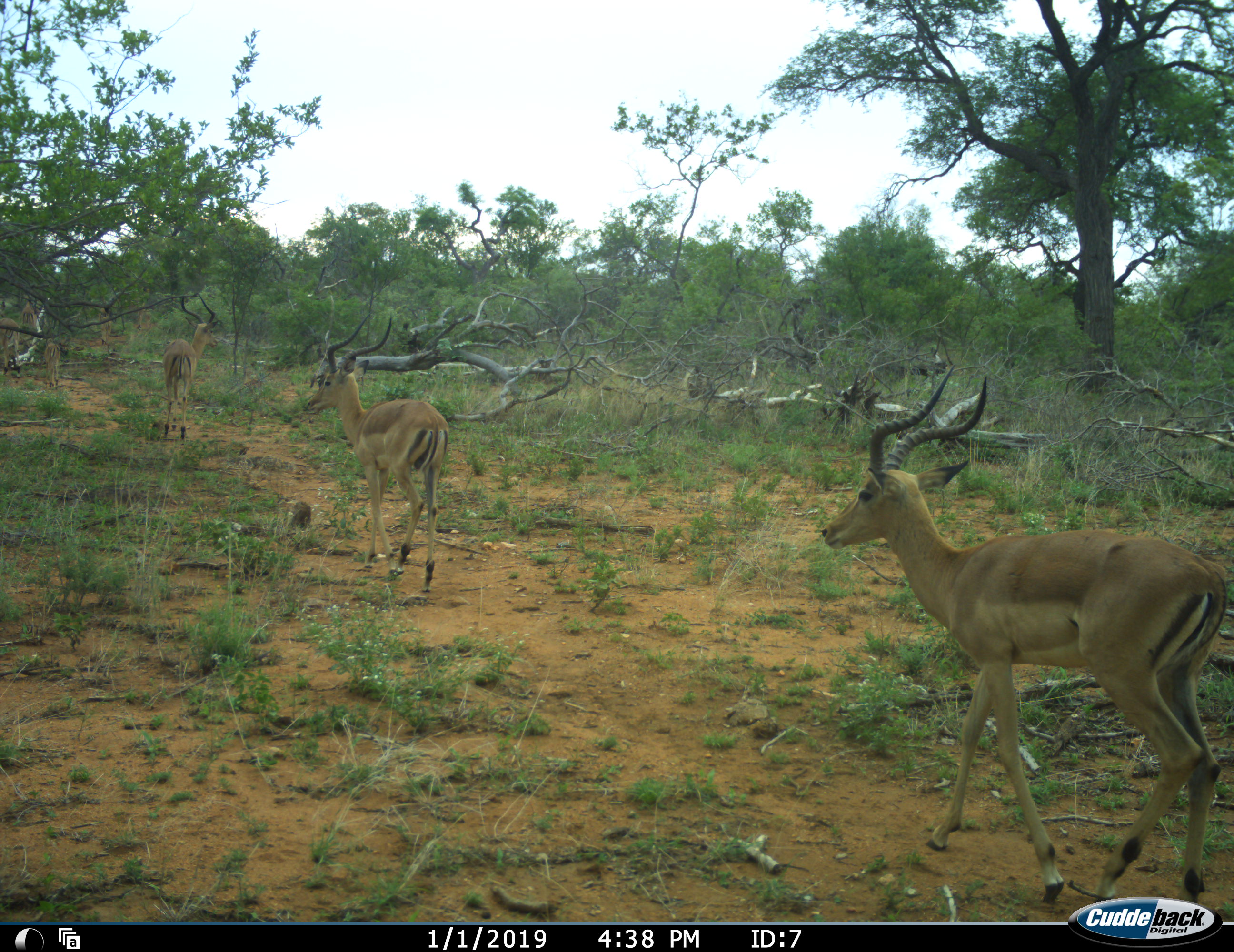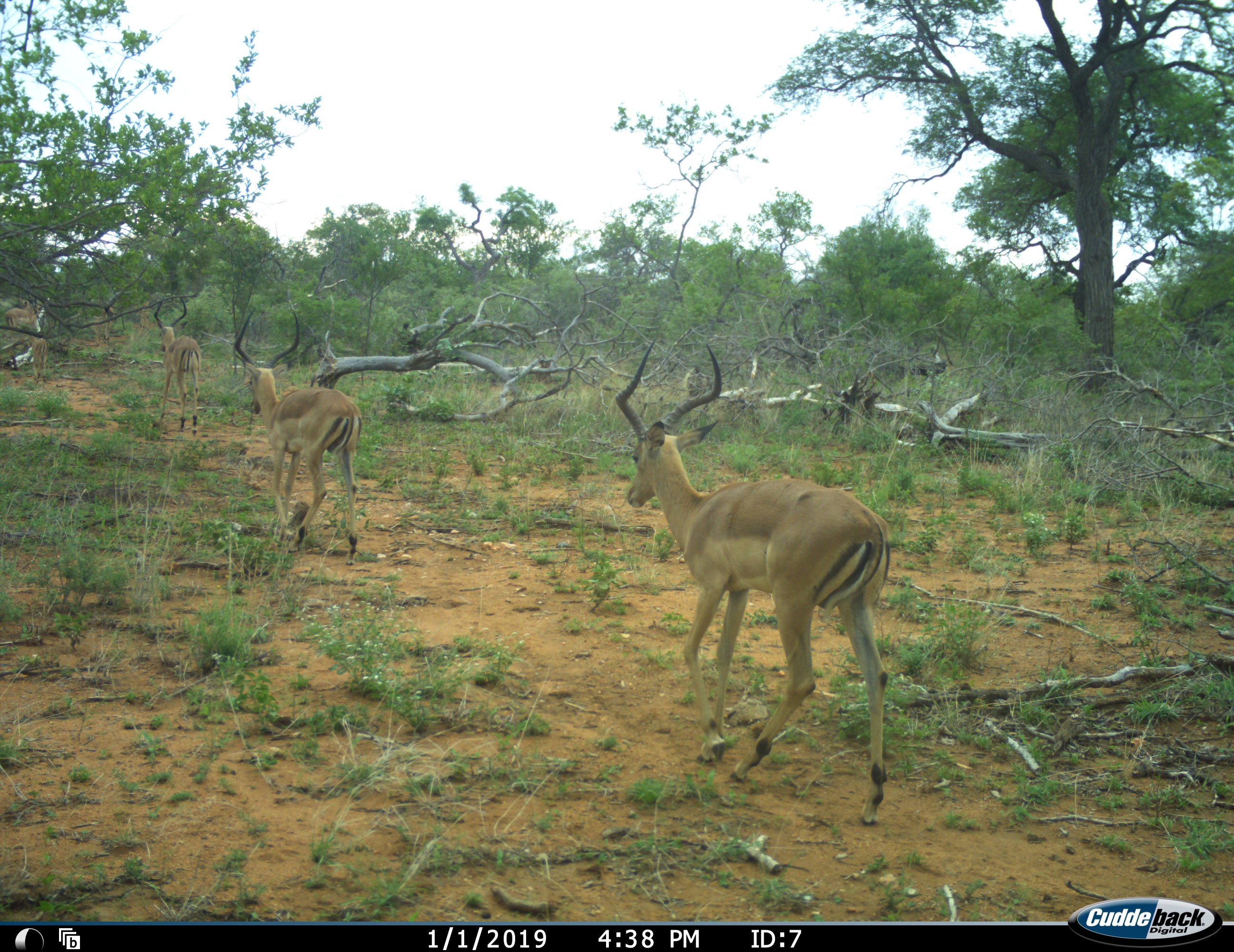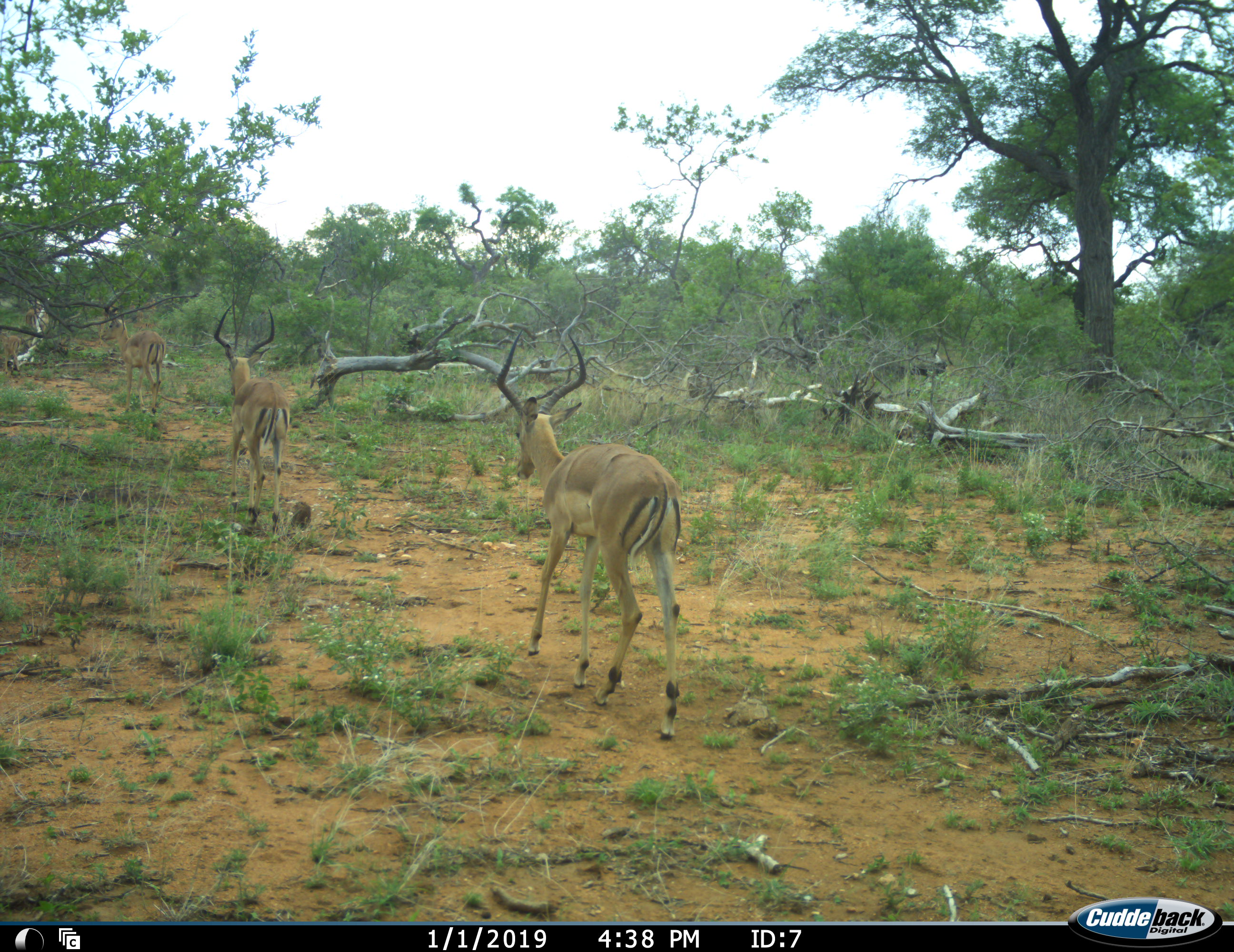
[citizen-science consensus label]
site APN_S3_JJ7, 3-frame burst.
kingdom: Animalia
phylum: Chordata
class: Mammalia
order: Artiodactyla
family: Bovidae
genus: Aepyceros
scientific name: Aepyceros melampus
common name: impala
Impala (Aepyceros melampus), count 6. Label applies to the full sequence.